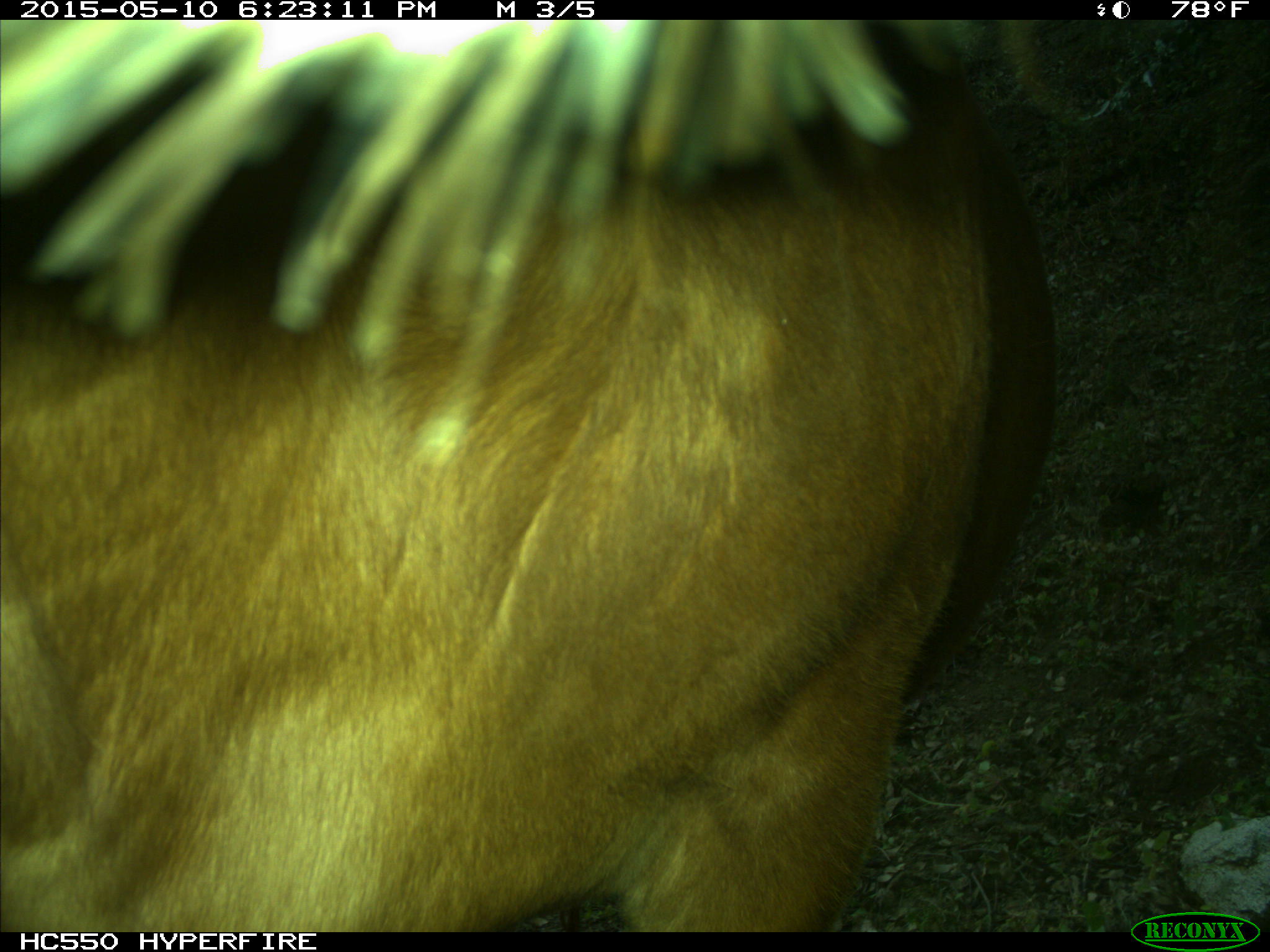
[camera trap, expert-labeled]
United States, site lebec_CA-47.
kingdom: Animalia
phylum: Chordata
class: Mammalia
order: Artiodactyla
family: Bovidae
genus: Bos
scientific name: Bos taurus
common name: domestic cow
Bos taurus (domestic cow).